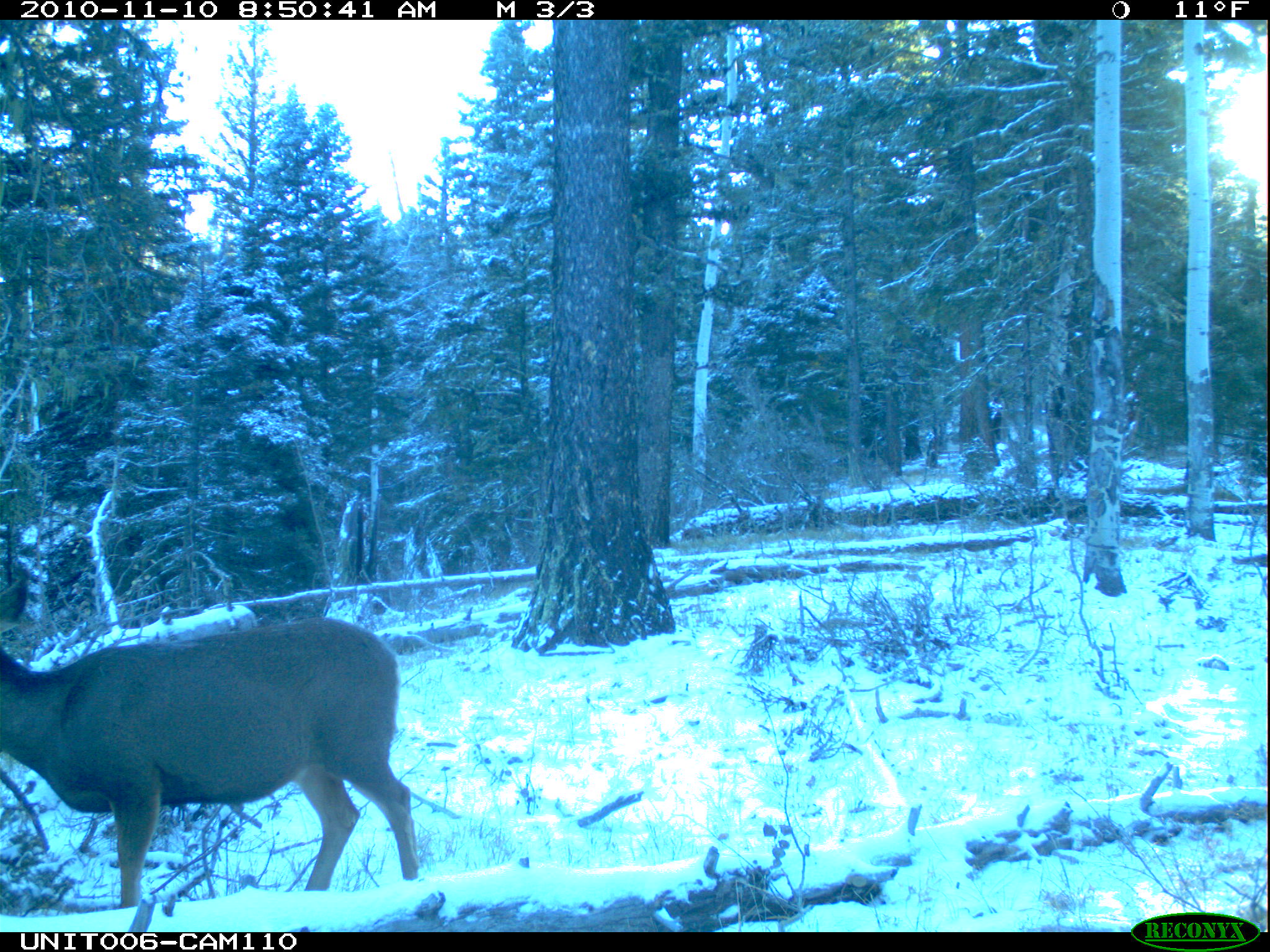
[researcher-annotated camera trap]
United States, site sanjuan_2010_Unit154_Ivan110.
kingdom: Animalia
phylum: Chordata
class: Mammalia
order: Artiodactyla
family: Cervidae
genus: Odocoileus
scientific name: Odocoileus hemionus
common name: mule deer